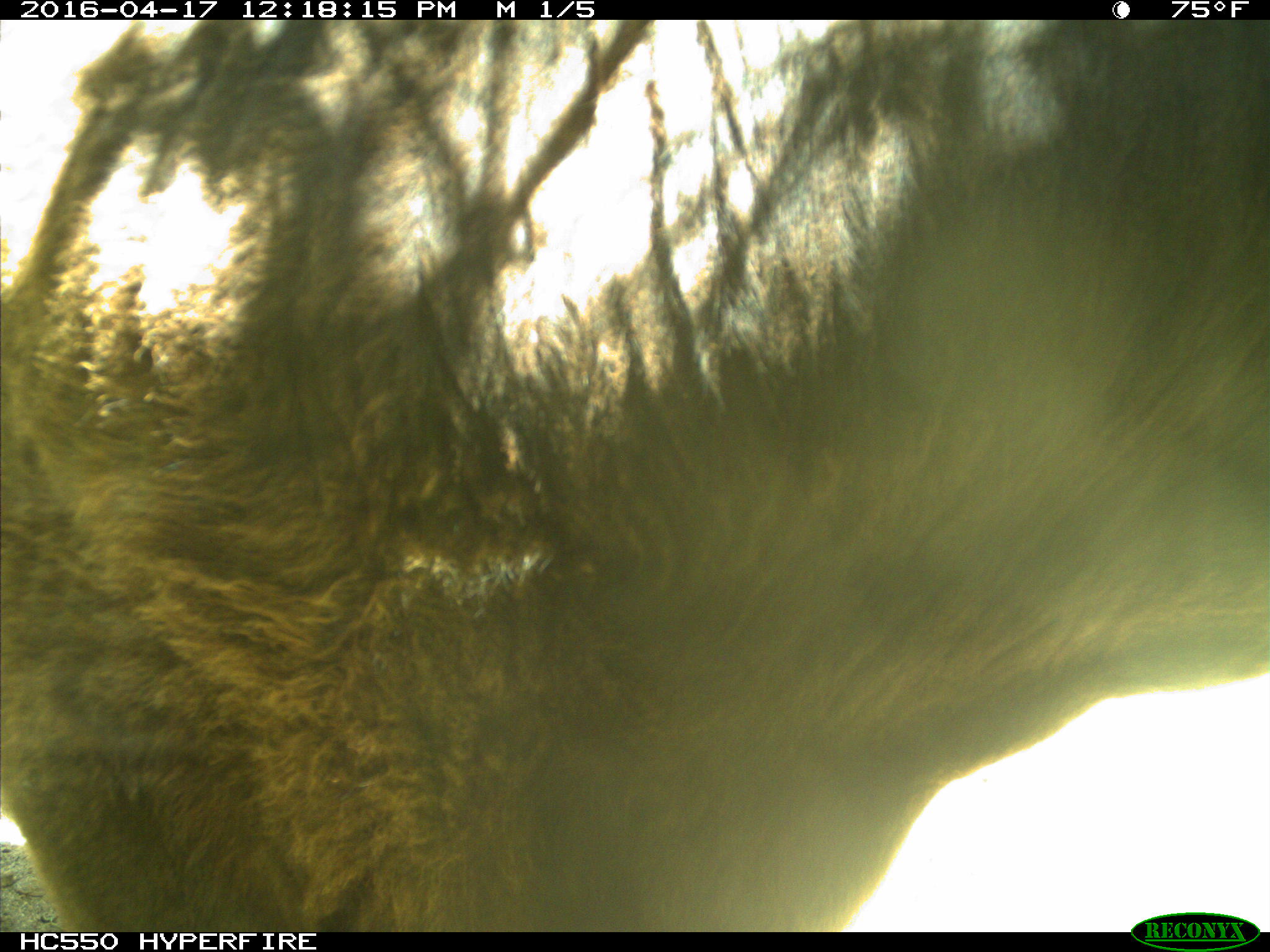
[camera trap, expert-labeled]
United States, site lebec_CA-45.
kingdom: Animalia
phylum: Chordata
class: Mammalia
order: Artiodactyla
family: Bovidae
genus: Bos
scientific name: Bos taurus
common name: domestic cow